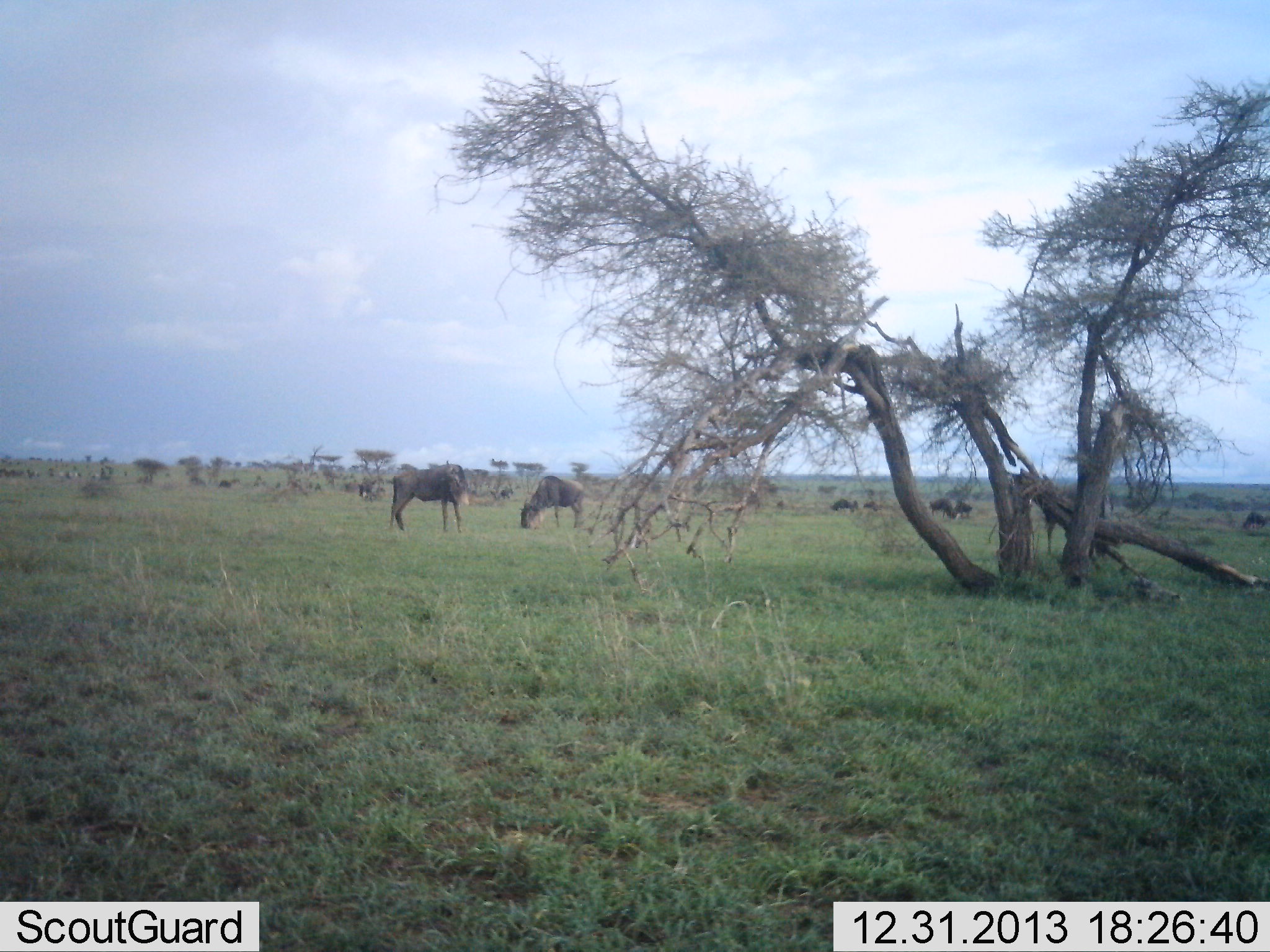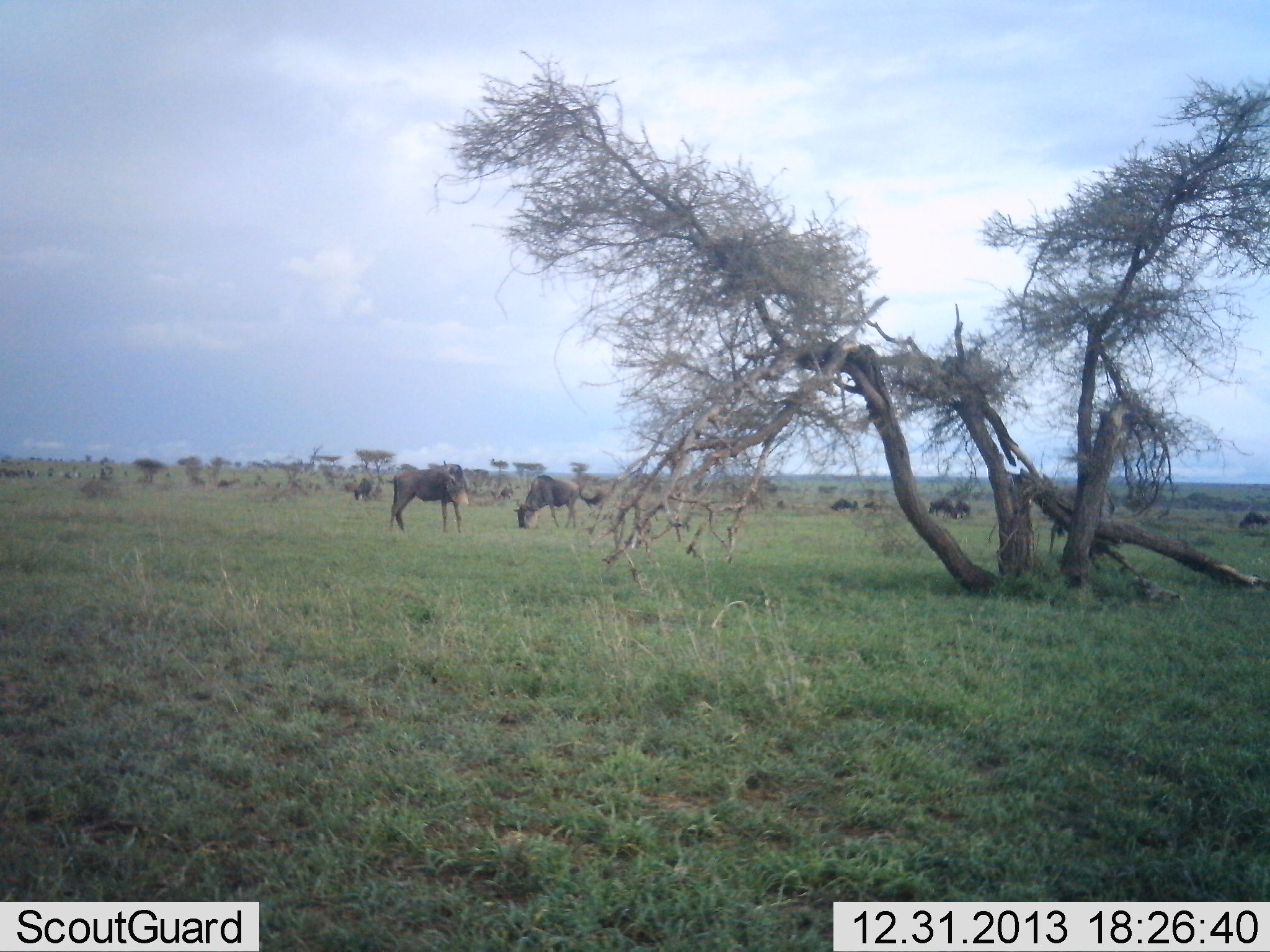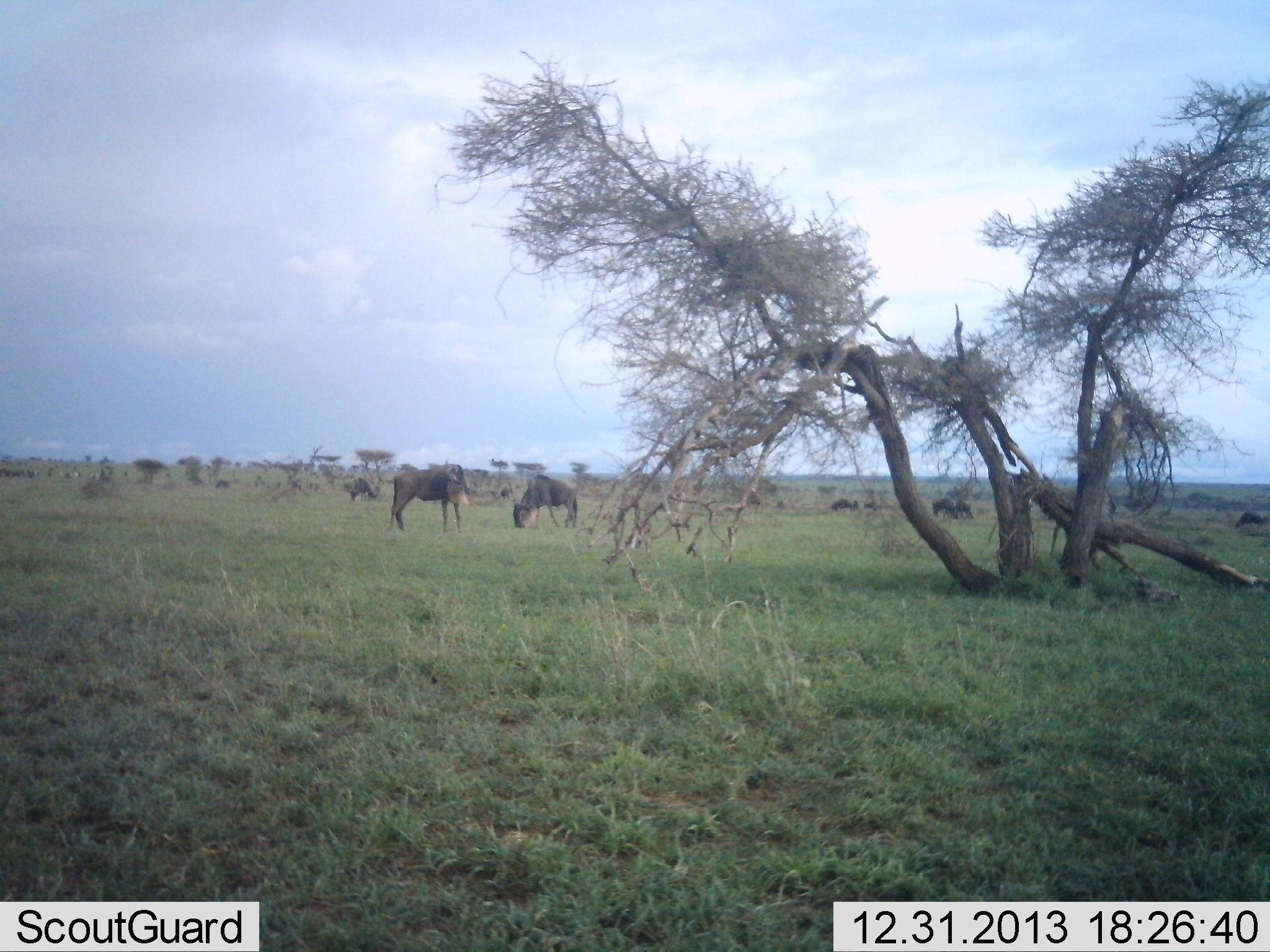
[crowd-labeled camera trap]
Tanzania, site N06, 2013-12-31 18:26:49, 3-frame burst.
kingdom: Animalia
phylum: Chordata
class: Mammalia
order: Artiodactyla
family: Bovidae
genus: Connochaetes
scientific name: Connochaetes taurinus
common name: blue wildebeest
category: wildebeest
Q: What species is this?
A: Wildebeest (blue wildebeest) (Connochaetes taurinus).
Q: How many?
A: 9.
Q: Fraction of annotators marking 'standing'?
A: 40%.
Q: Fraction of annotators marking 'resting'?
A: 0%.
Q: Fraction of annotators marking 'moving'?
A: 10%.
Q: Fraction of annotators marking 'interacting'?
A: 0%.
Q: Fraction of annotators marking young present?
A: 0%.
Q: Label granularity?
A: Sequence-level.